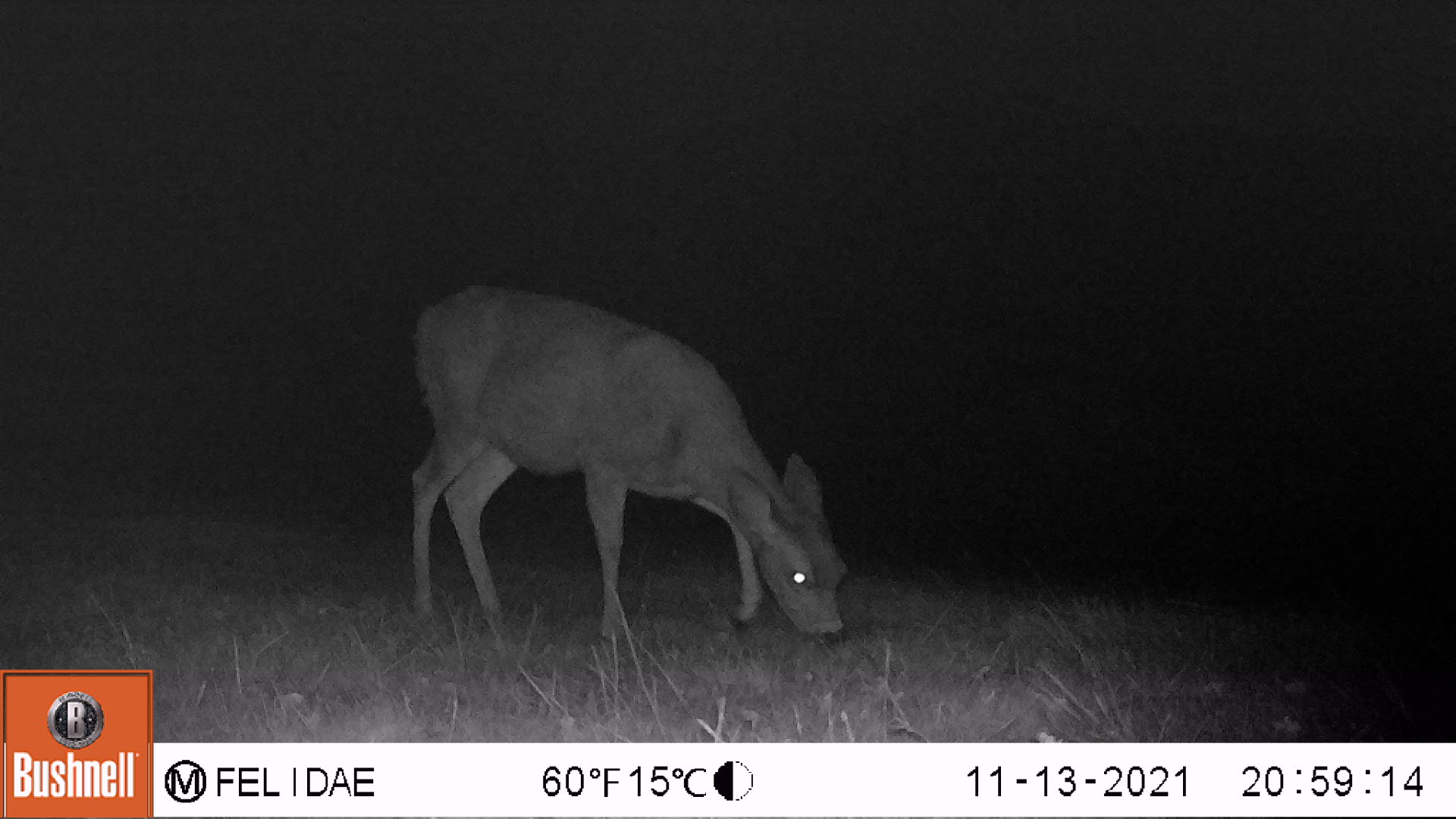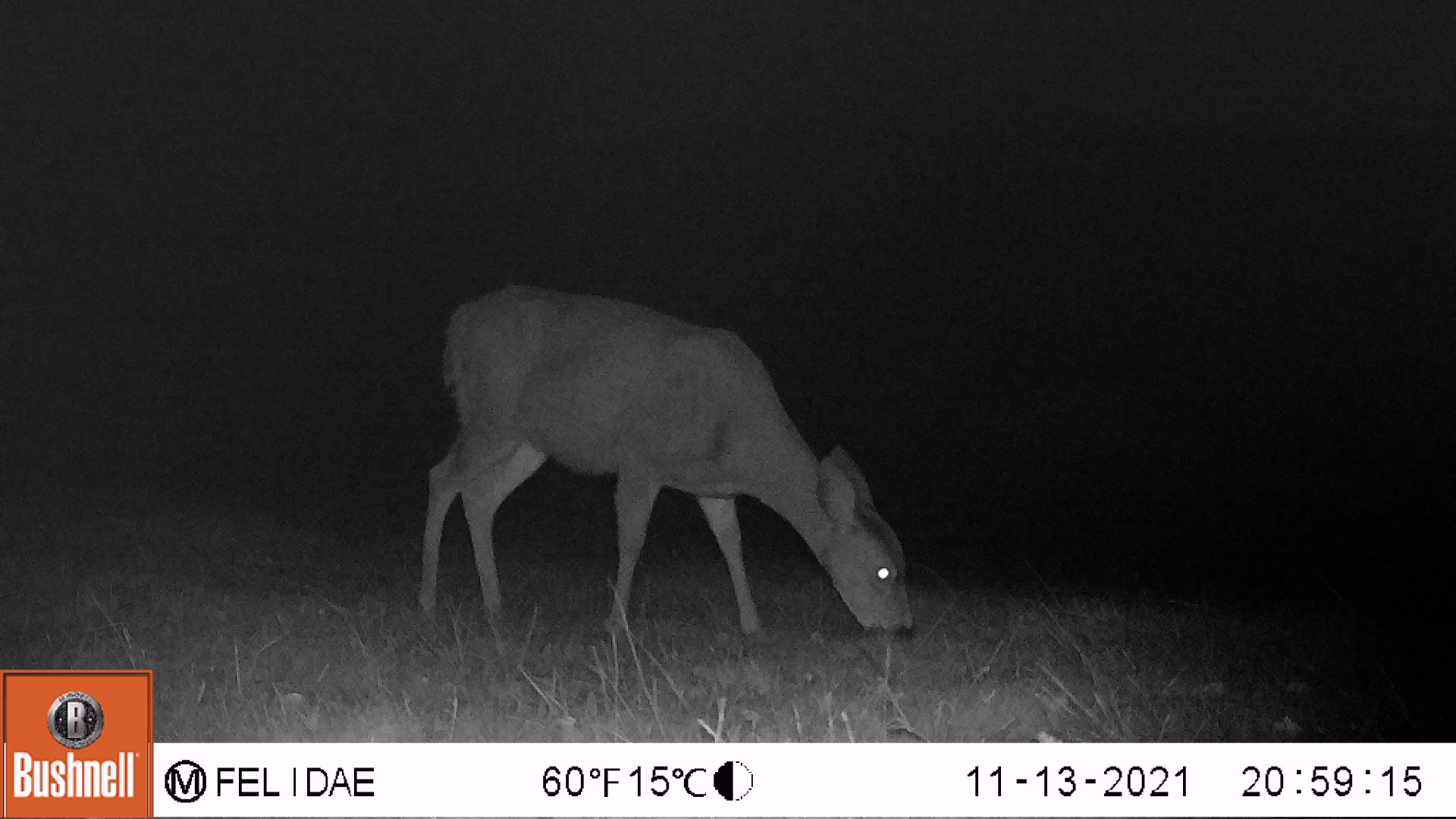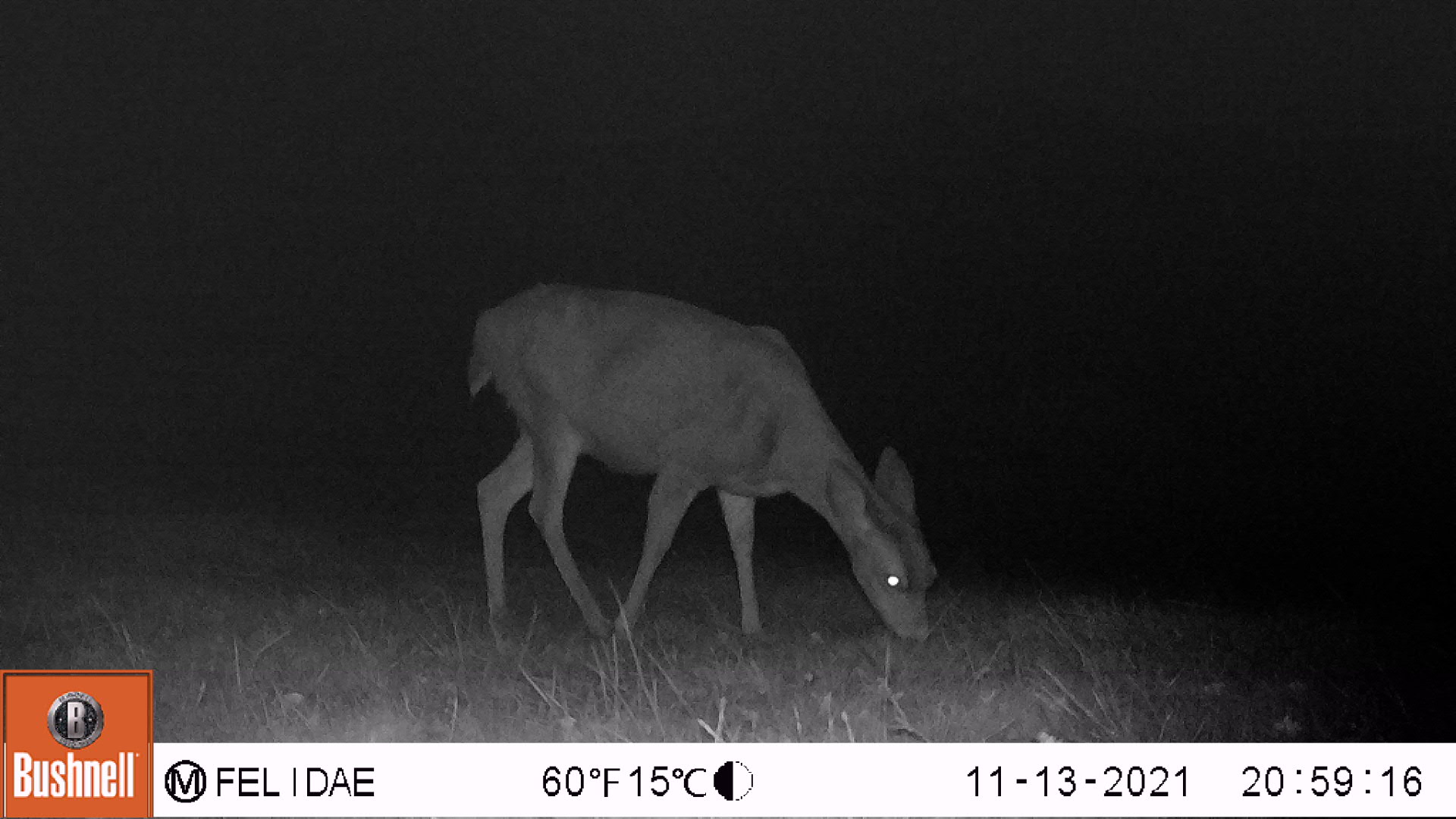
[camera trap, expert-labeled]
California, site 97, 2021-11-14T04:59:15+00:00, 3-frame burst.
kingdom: Animalia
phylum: Chordata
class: Mammalia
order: Artiodactyla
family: Cervidae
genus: Odocoileus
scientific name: Odocoileus hemionus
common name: mule deer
Mule deer (Odocoileus hemionus).